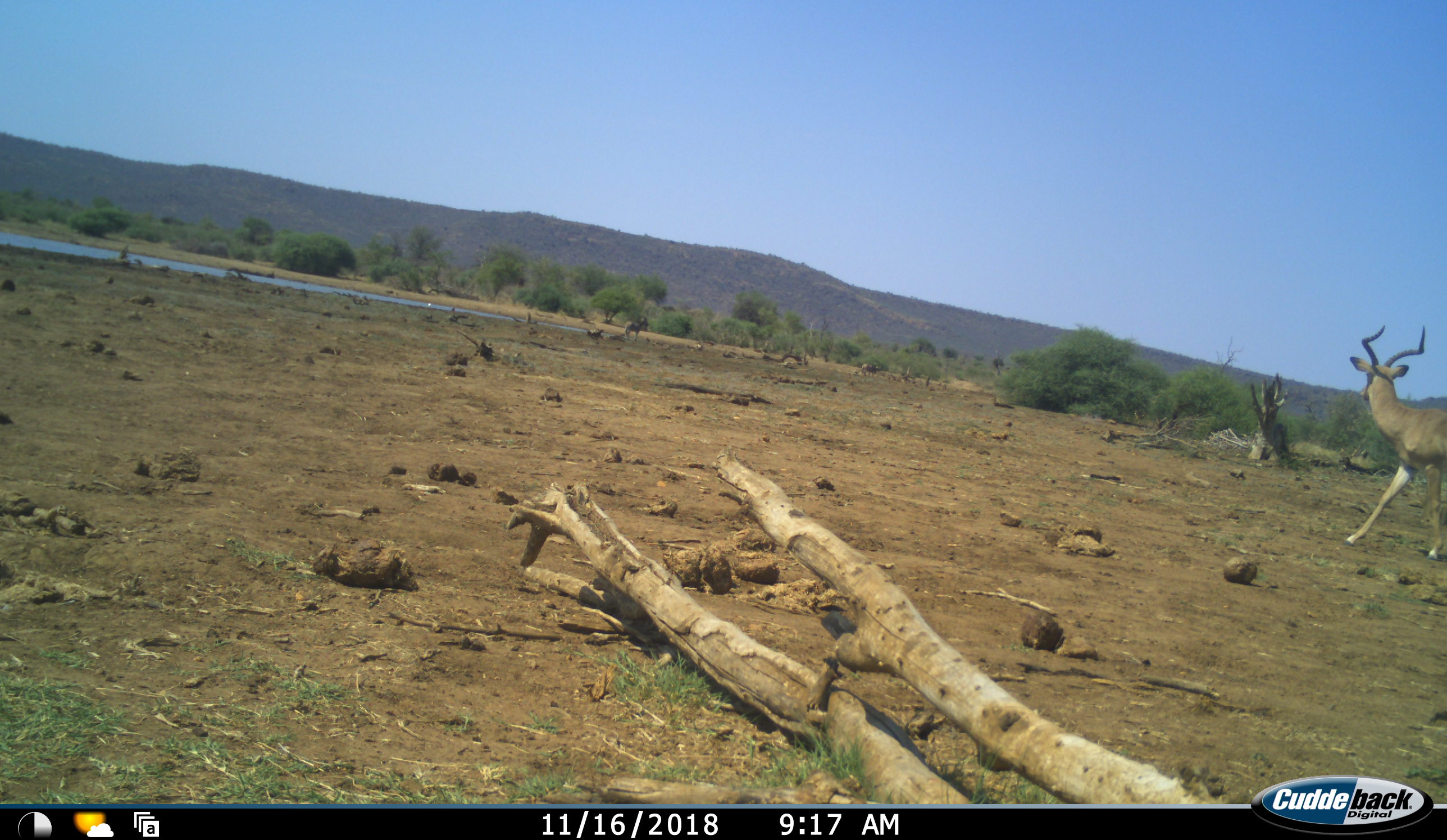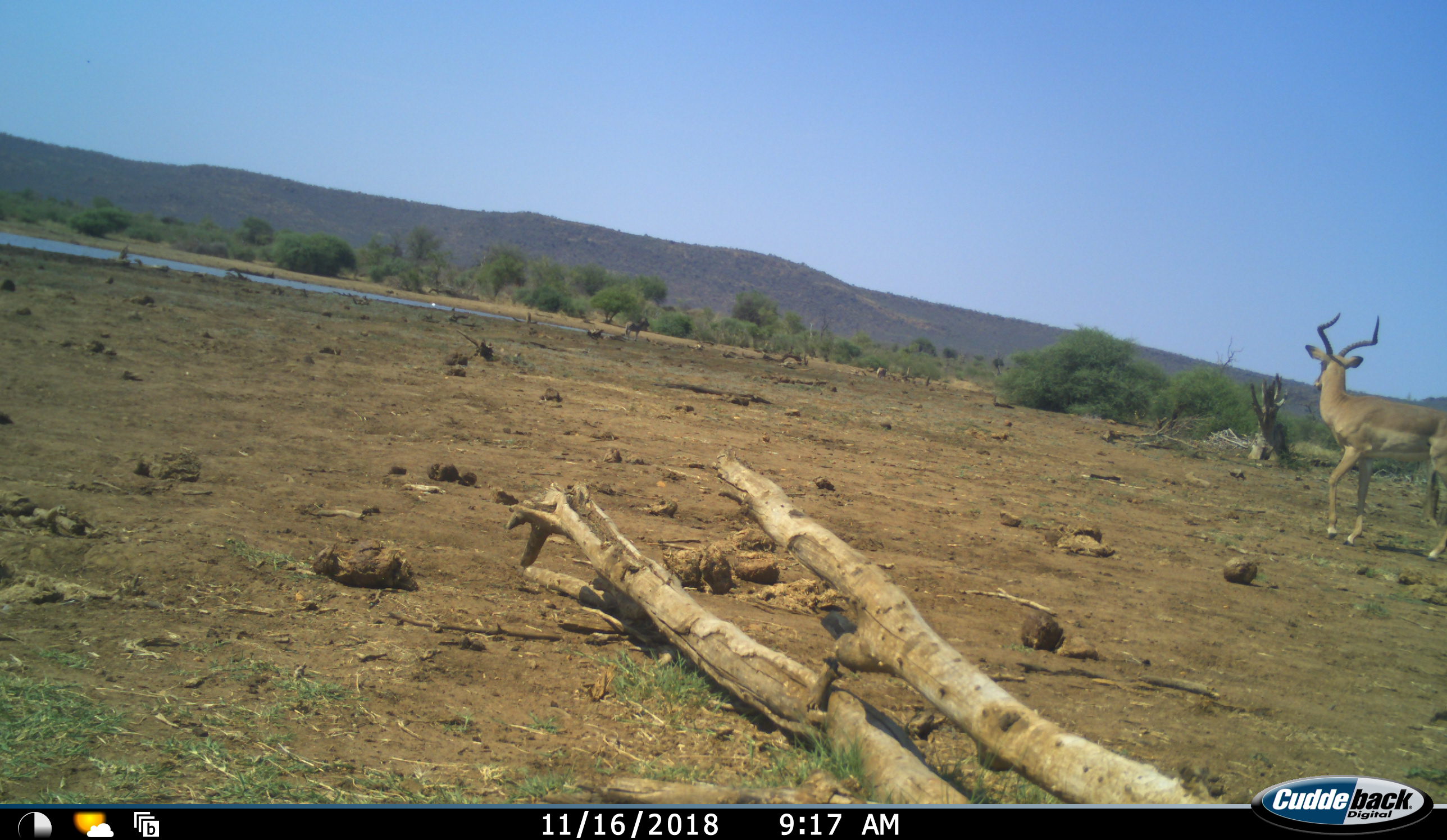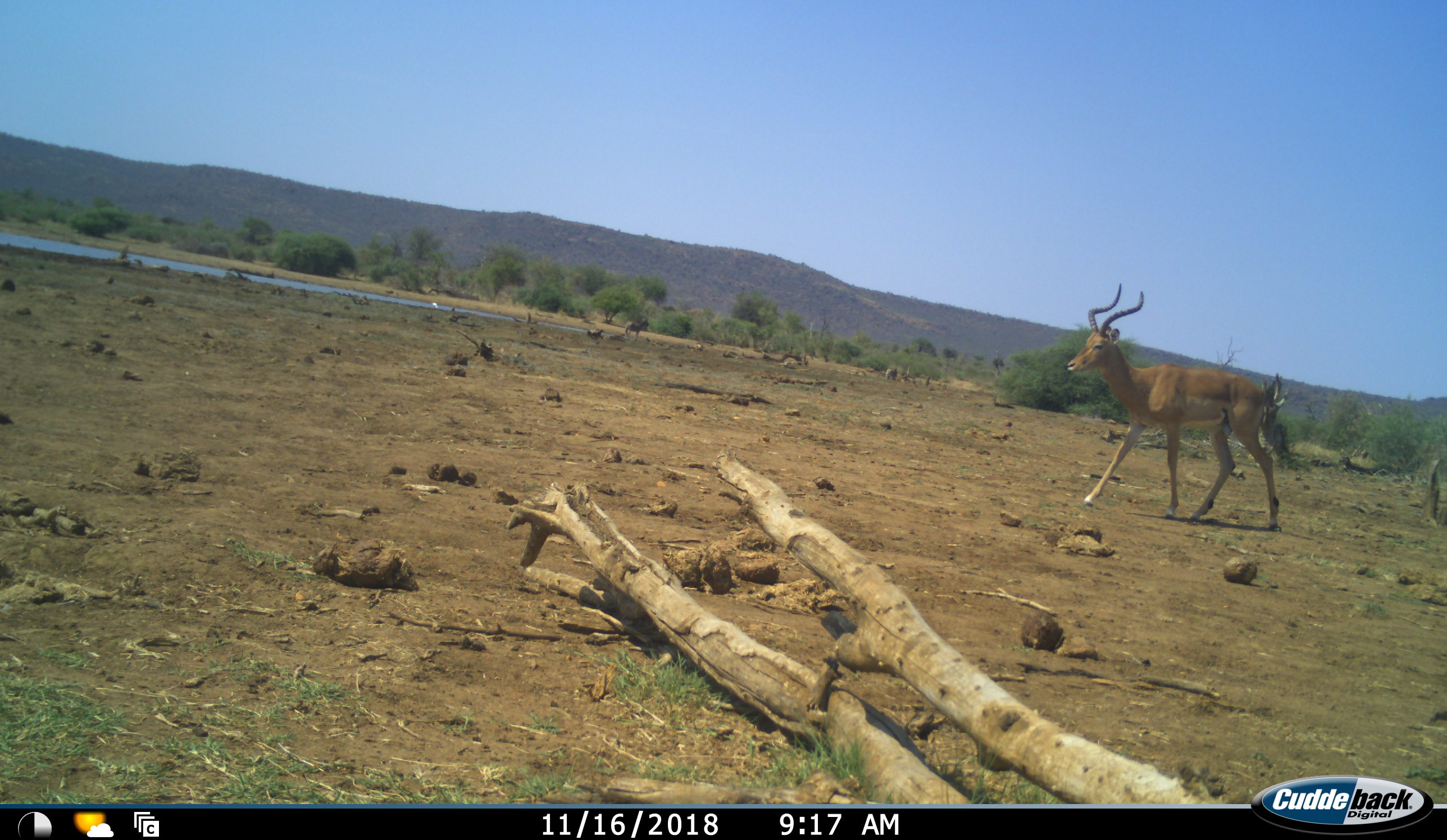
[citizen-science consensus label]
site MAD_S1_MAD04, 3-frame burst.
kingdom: Animalia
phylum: Chordata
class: Mammalia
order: Artiodactyla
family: Bovidae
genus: Aepyceros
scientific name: Aepyceros melampus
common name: impala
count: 1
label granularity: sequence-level